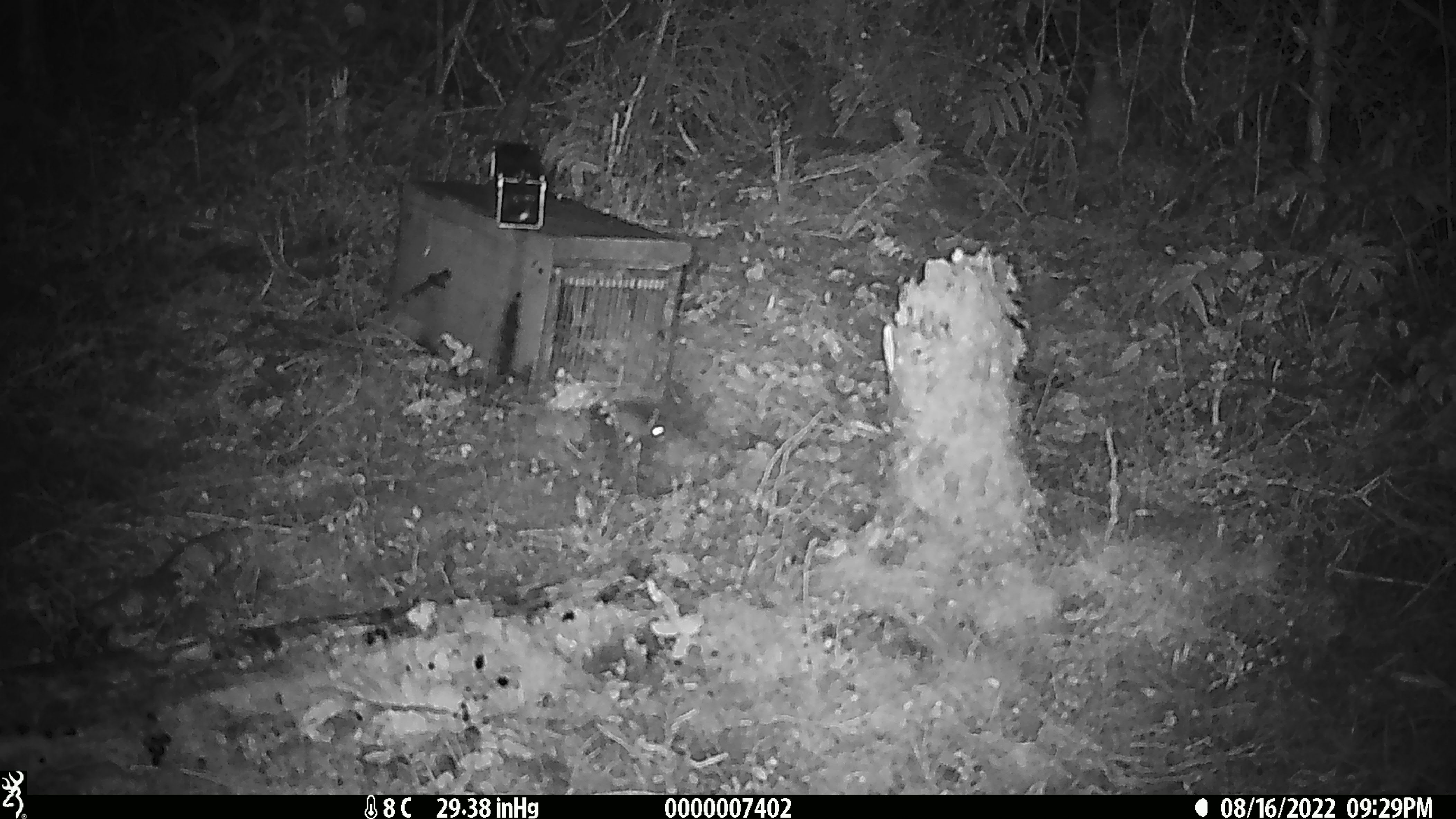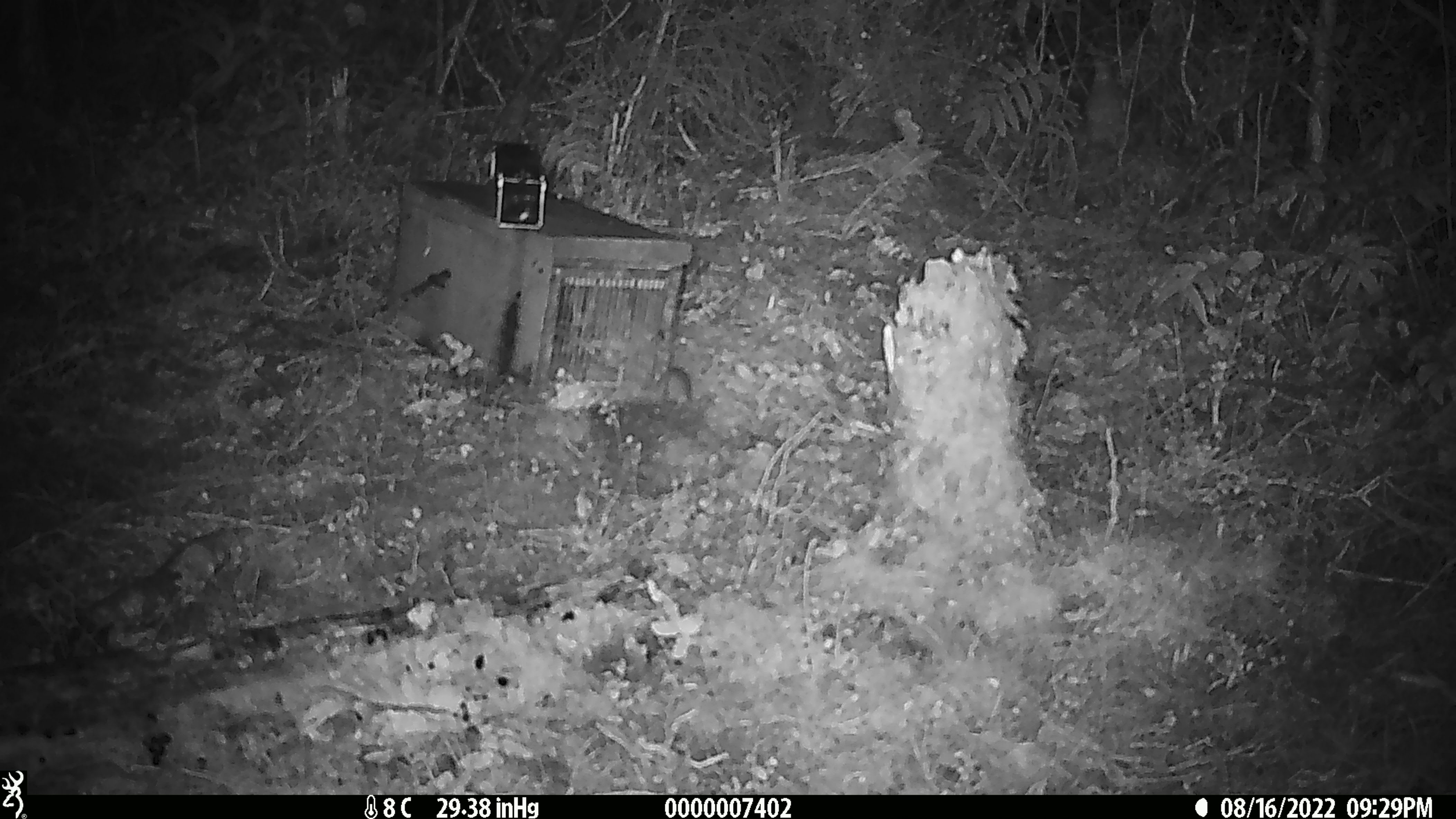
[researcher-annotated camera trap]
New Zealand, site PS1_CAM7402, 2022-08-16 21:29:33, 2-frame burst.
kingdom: Animalia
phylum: Chordata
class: Mammalia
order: Rodentia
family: Muridae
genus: Mus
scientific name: Mus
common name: mouse